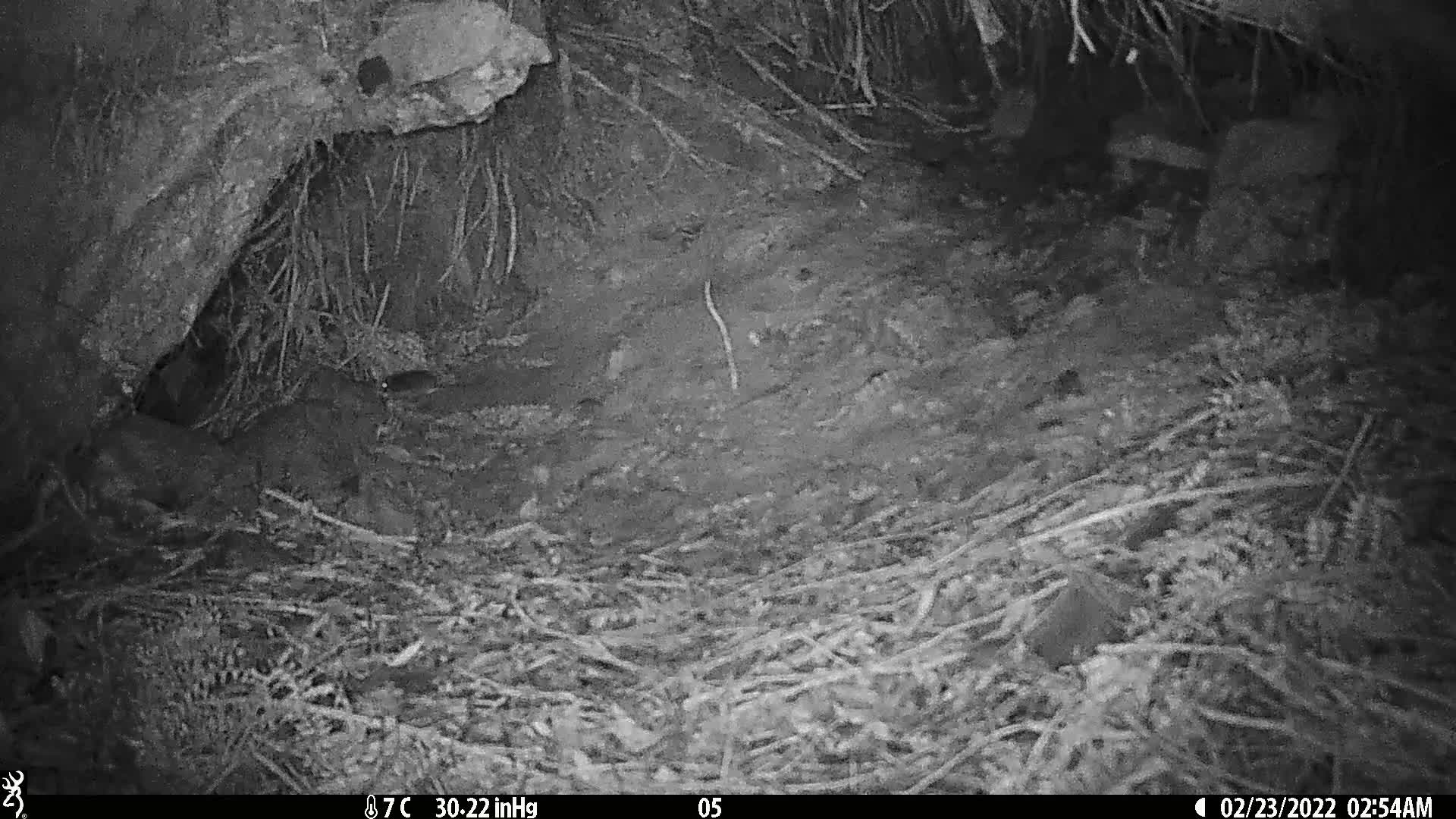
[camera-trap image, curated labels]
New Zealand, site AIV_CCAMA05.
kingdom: Animalia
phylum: Chordata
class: Mammalia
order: Rodentia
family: Muridae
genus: Mus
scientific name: Mus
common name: mouse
Mouse (Mus).